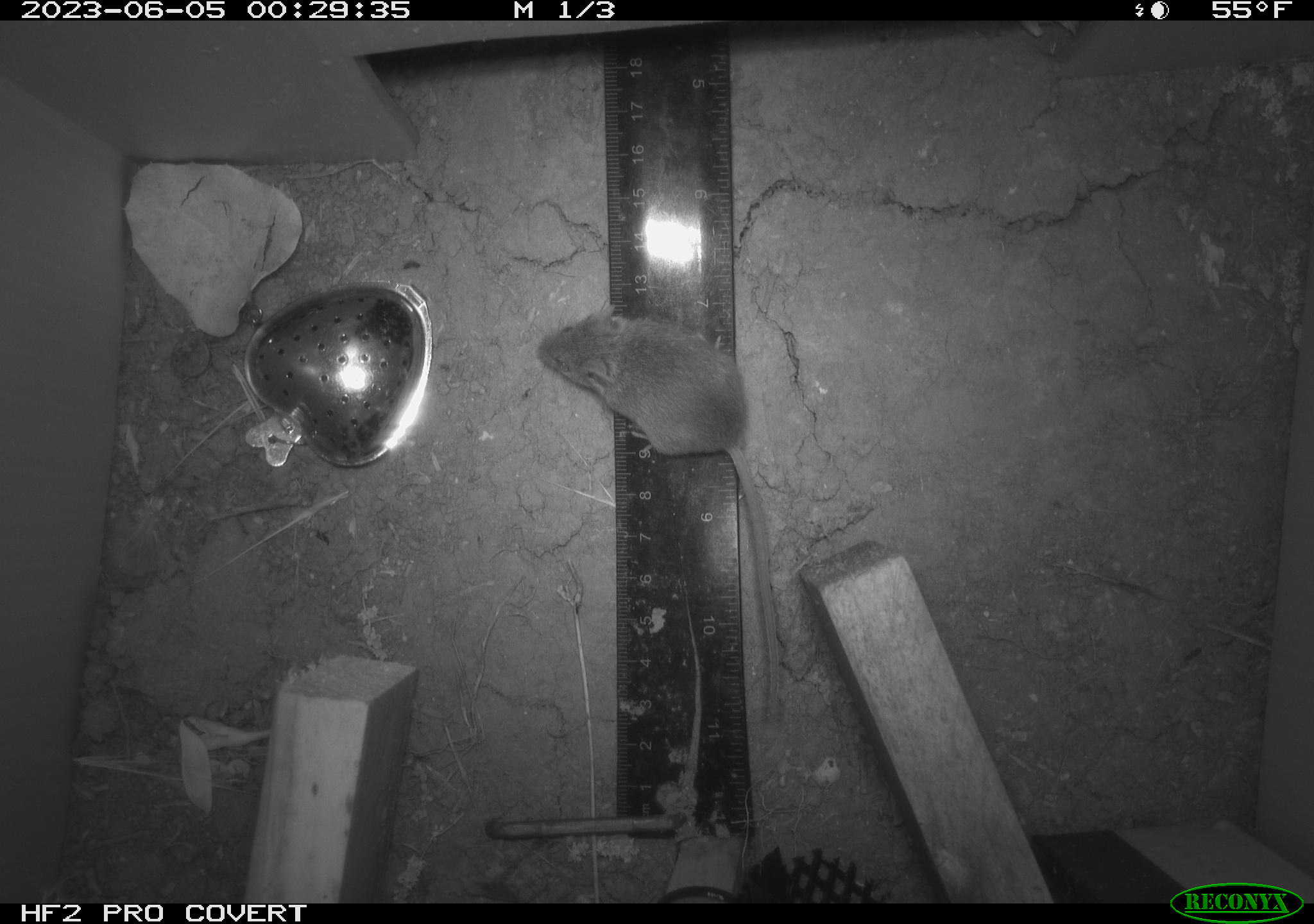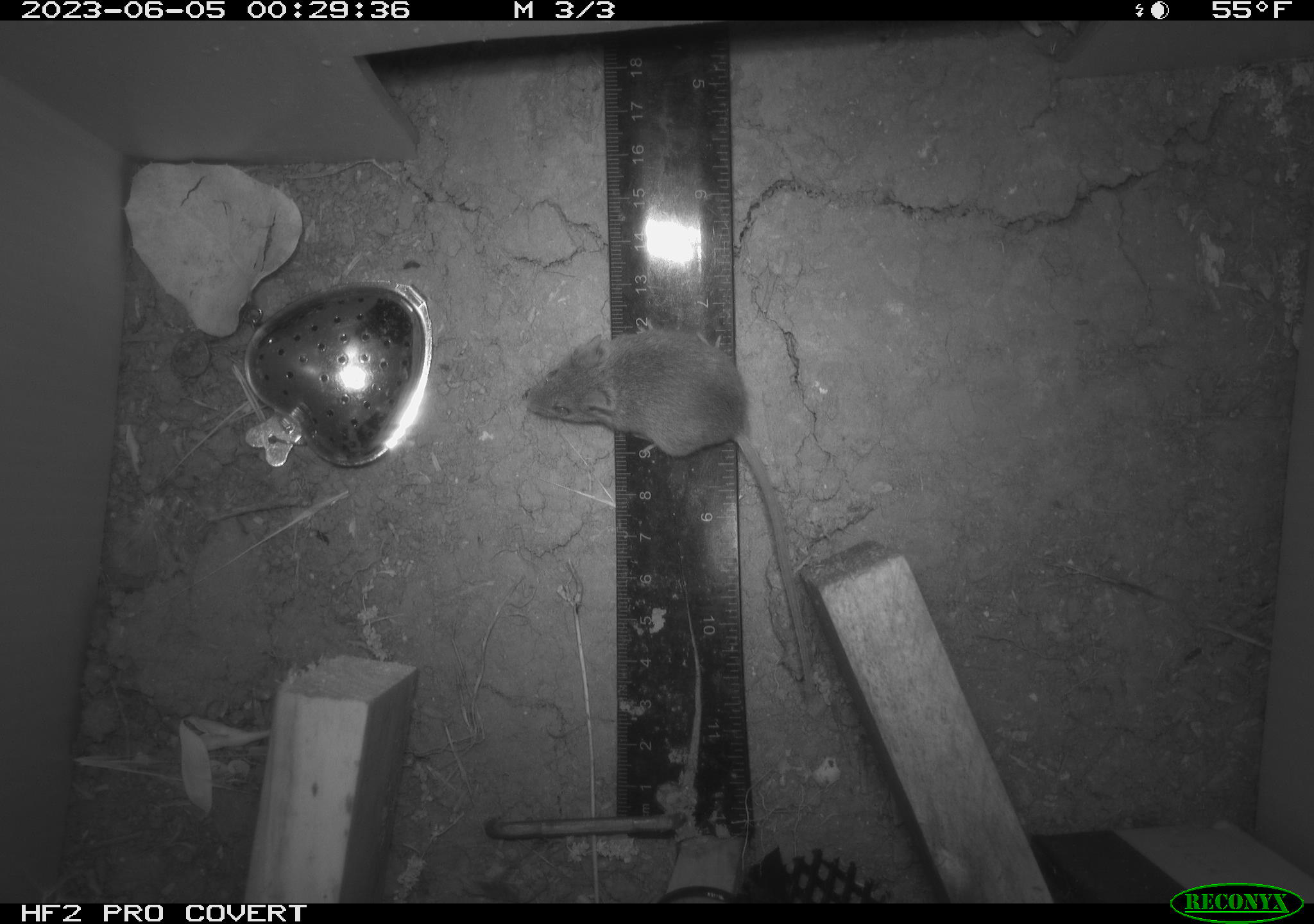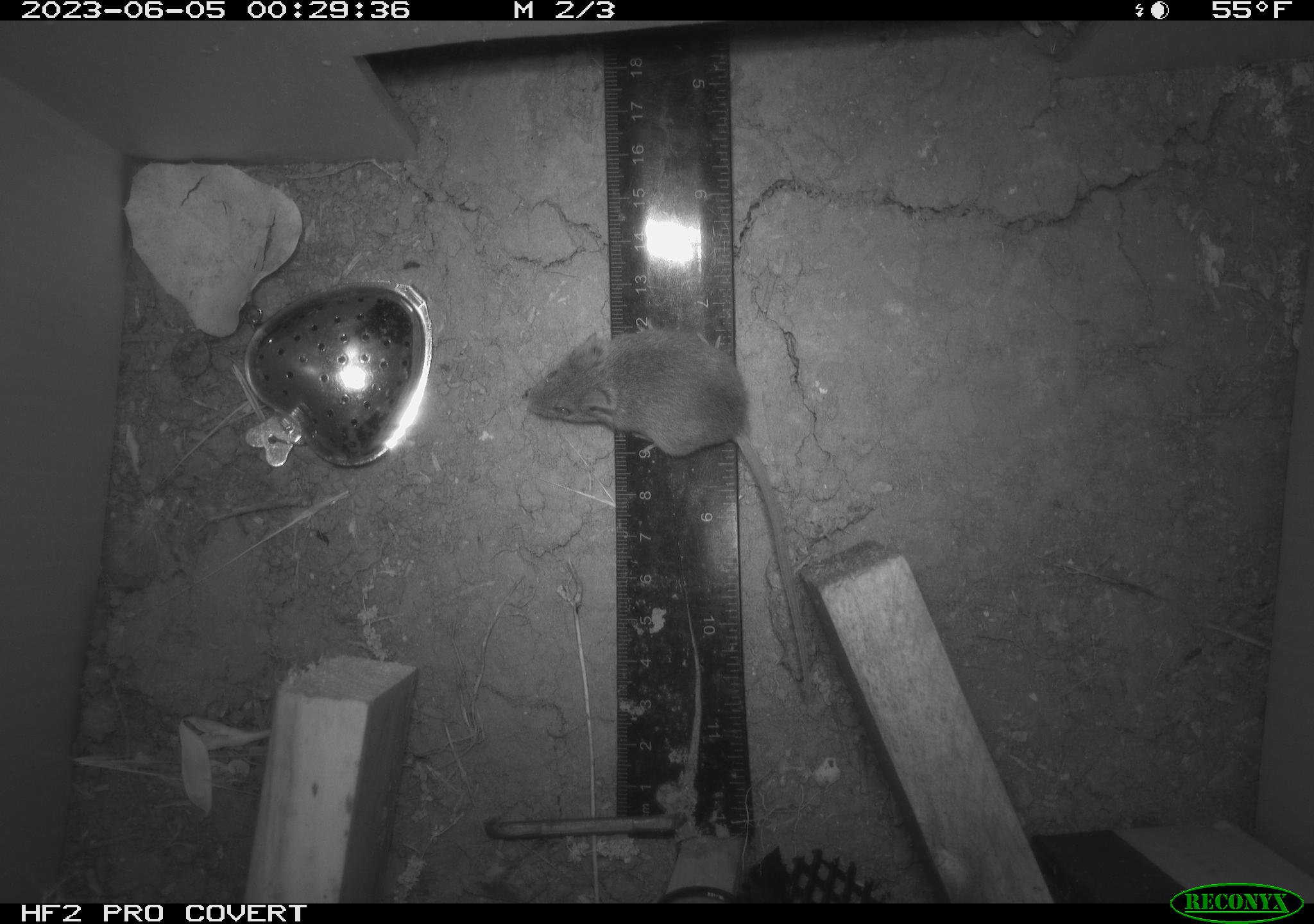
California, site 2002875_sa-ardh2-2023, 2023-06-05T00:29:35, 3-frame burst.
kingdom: Animalia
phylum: Chordata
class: Mammalia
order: Rodentia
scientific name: Rodentia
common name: mouse species